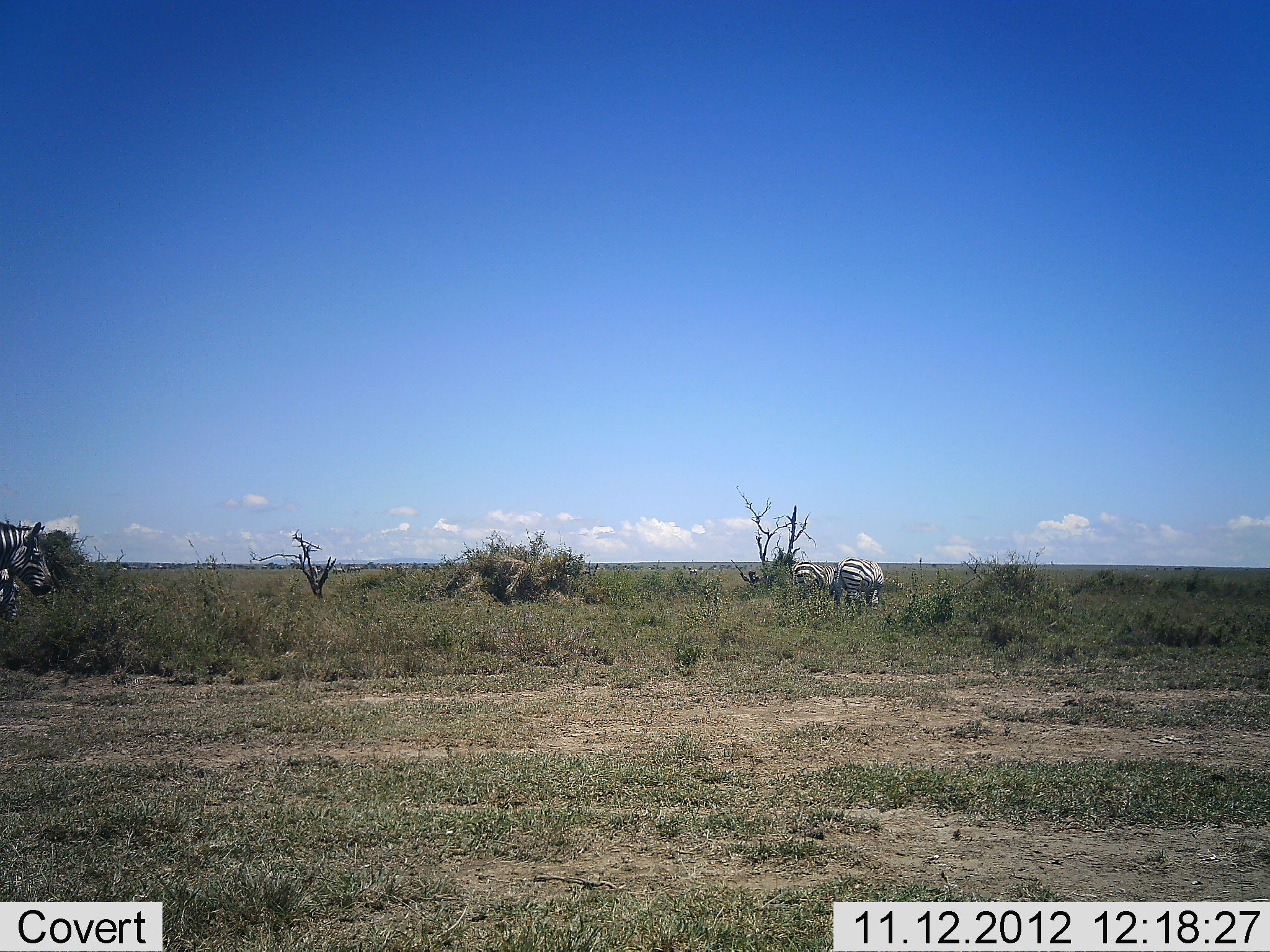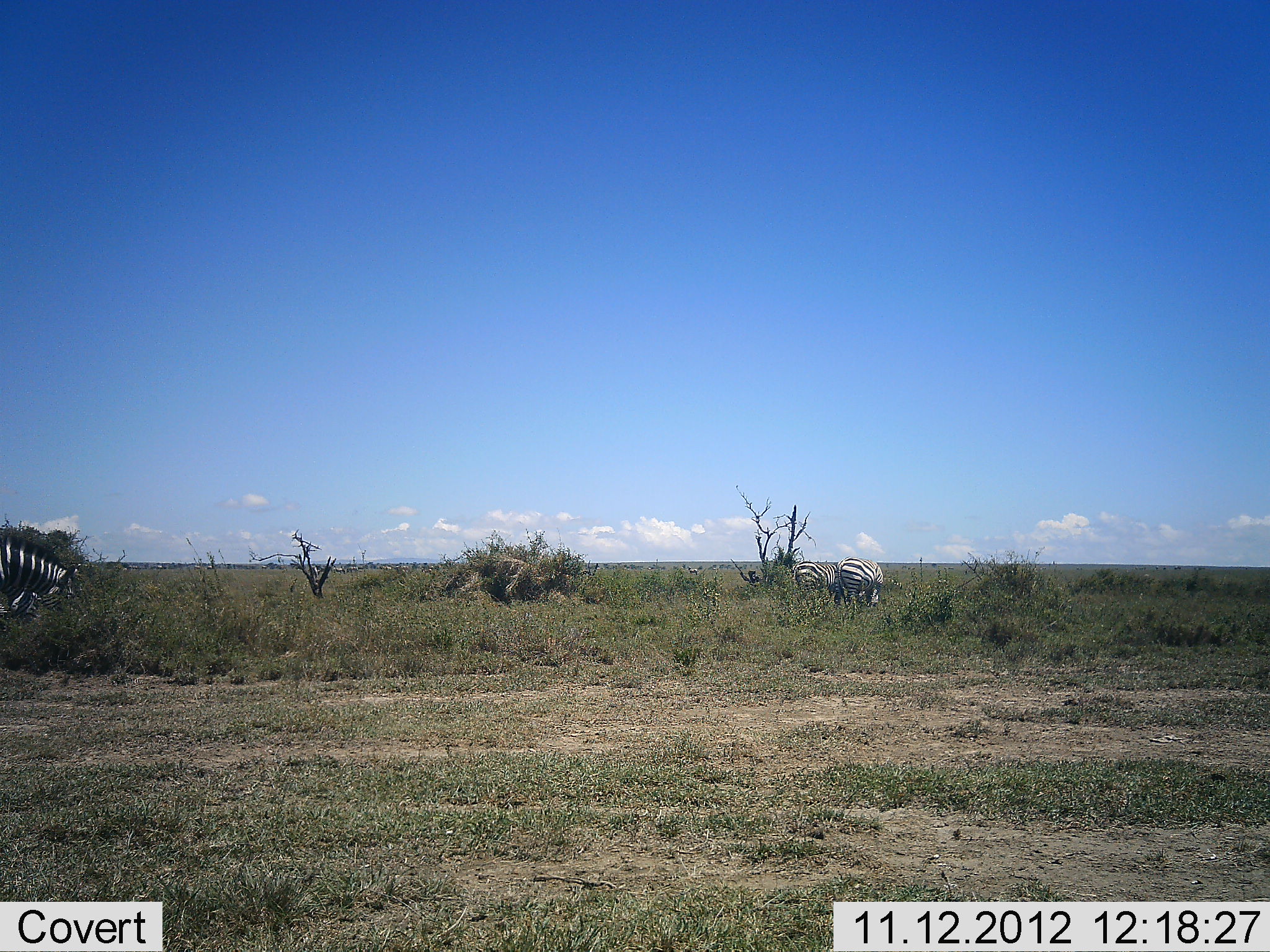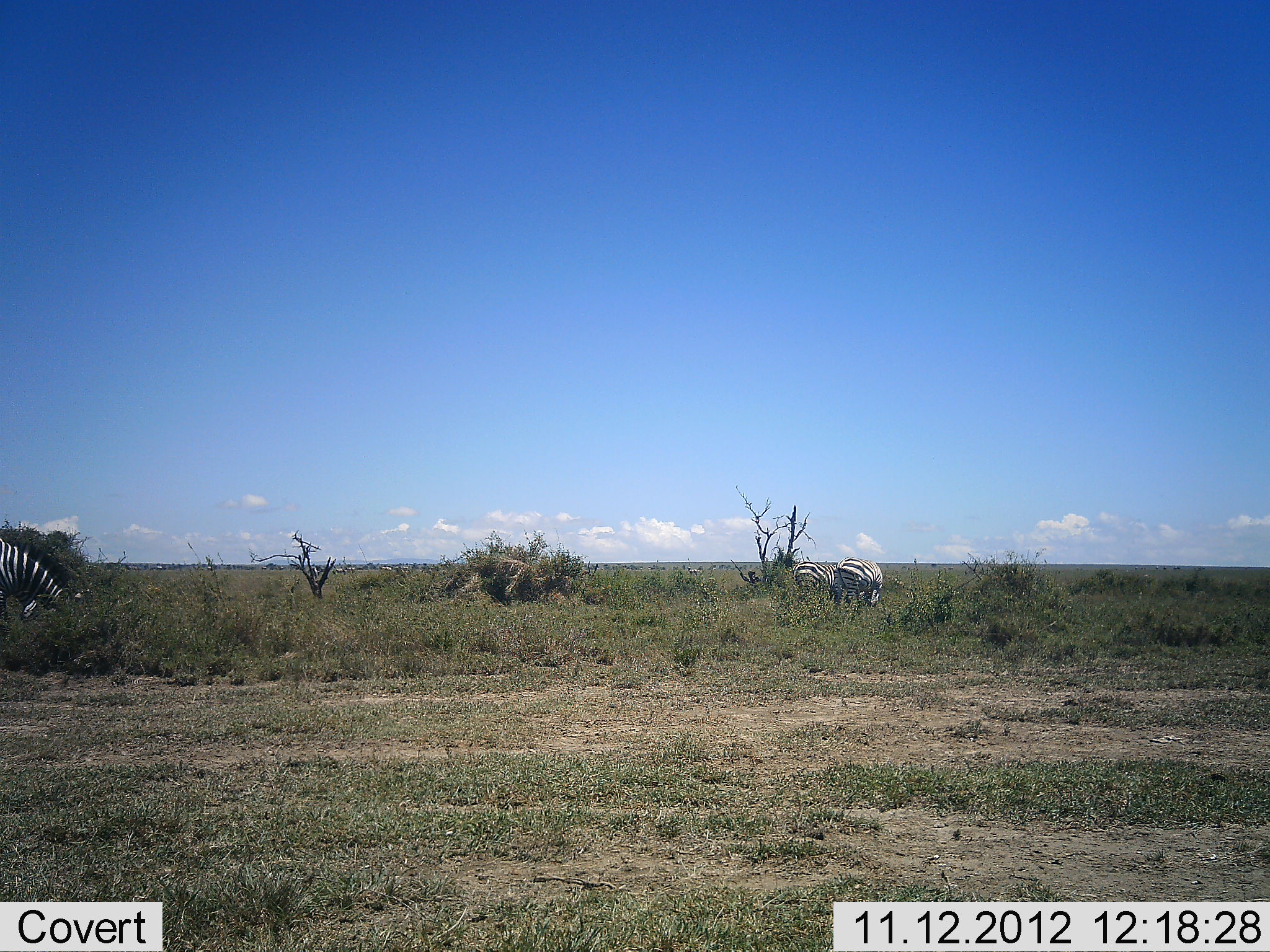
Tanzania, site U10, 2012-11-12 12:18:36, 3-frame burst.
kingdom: Animalia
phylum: Chordata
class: Mammalia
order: Perissodactyla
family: Equidae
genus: Equus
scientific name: Equus quagga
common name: plains zebra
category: zebra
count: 3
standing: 20%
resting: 0%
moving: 20%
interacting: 0%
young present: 0%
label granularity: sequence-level